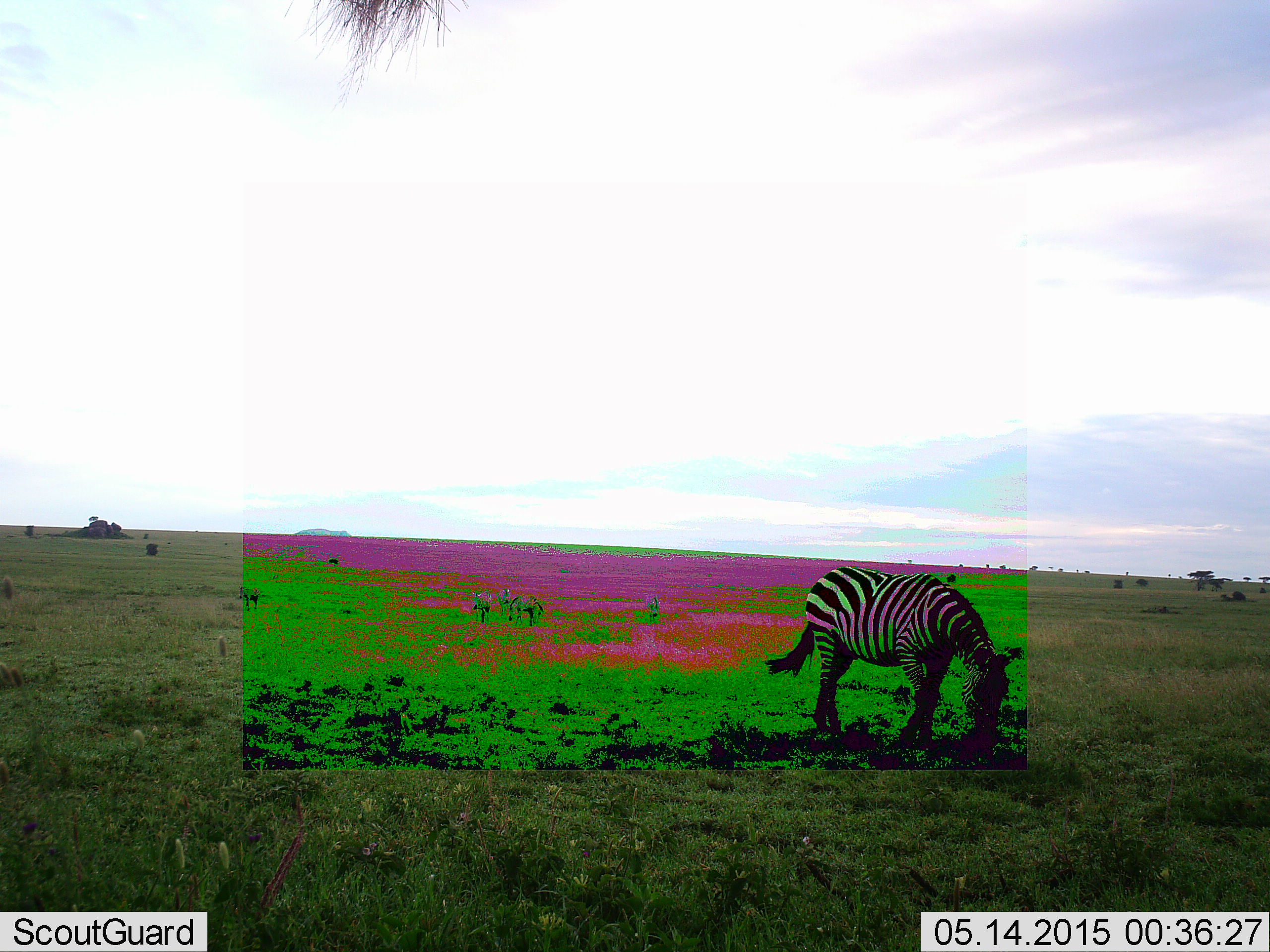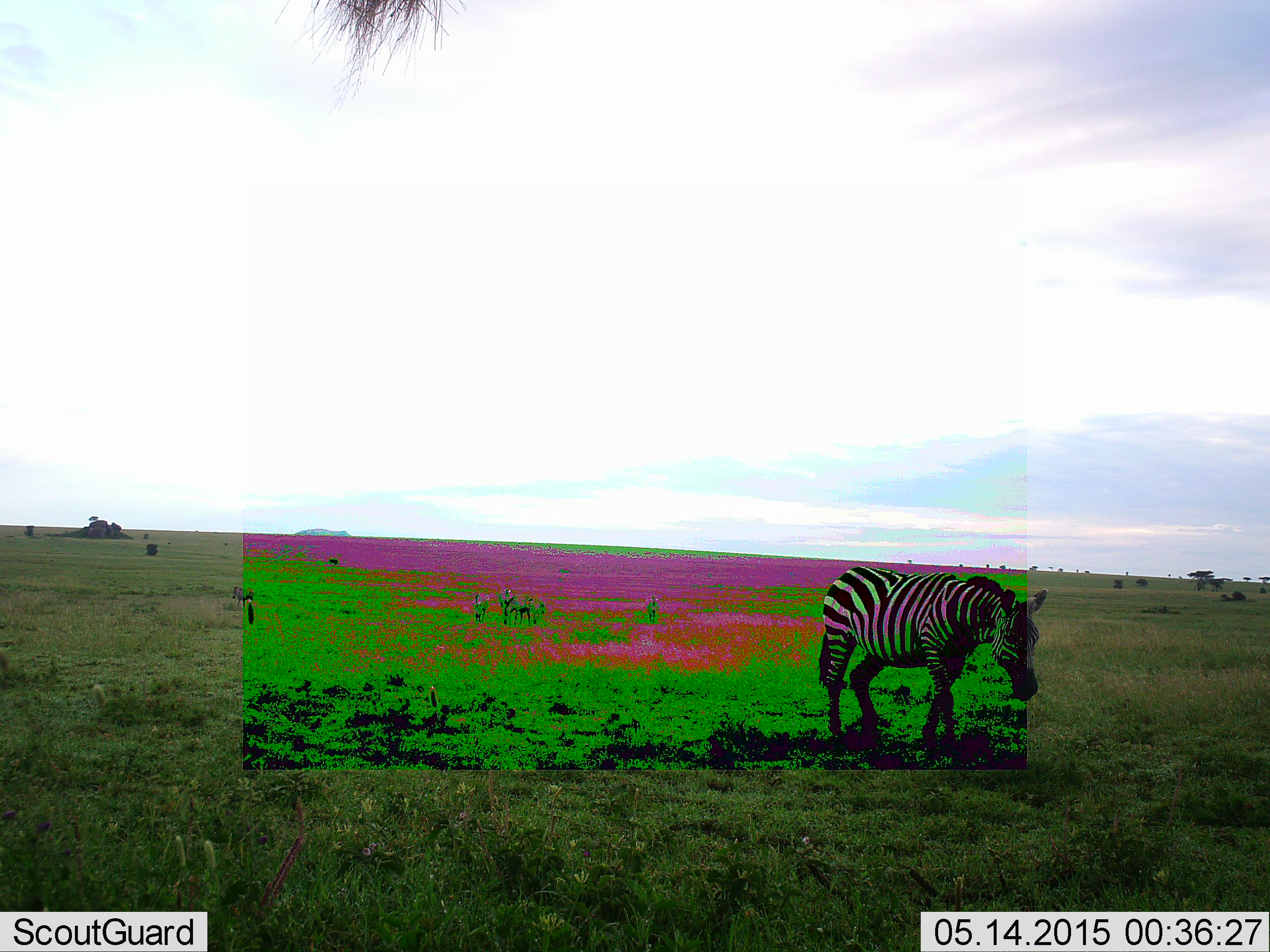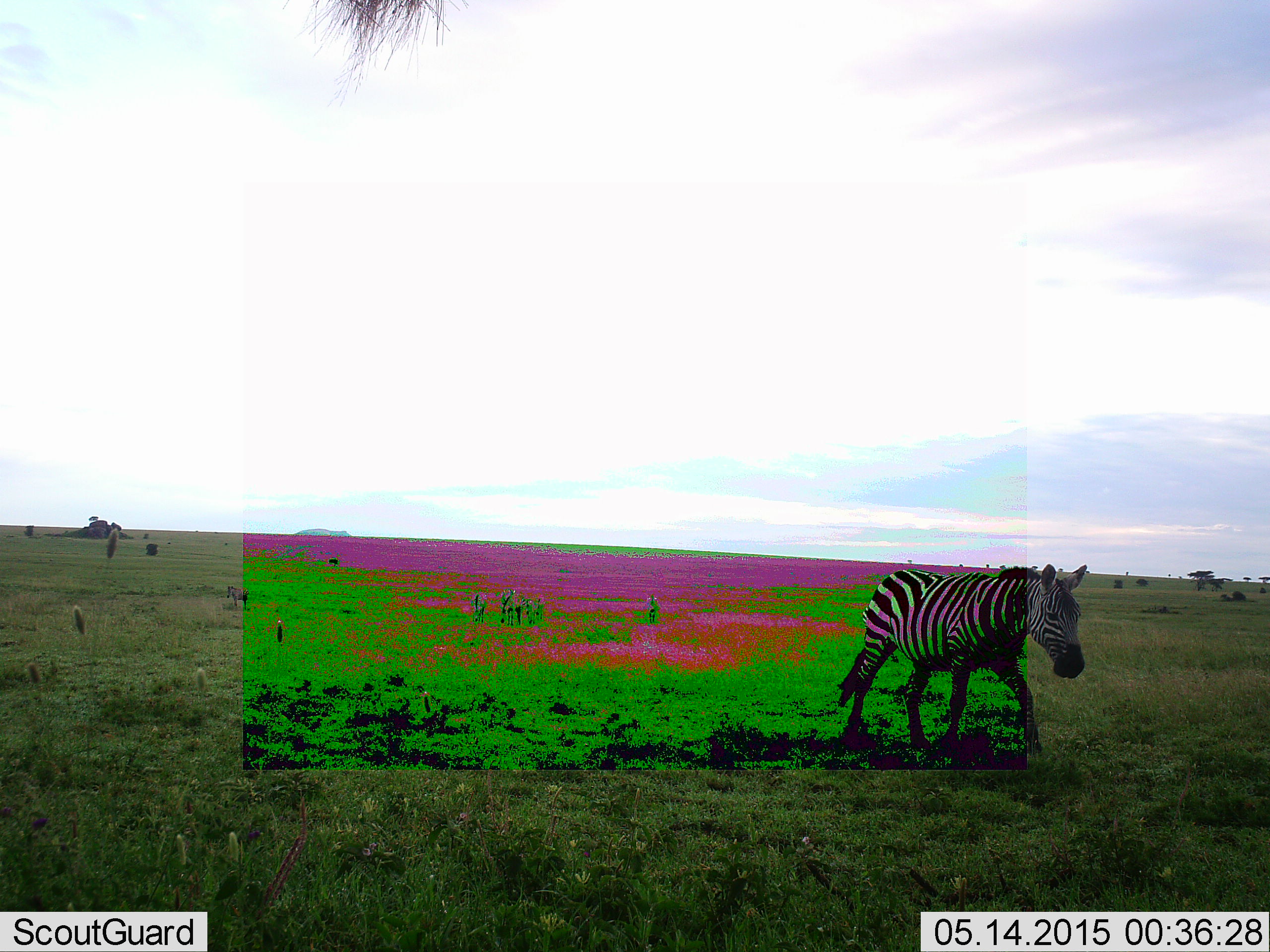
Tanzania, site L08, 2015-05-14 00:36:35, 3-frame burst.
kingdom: Animalia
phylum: Chordata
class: Mammalia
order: Perissodactyla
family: Equidae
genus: Equus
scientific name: Equus quagga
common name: plains zebra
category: zebra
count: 1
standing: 50%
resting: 0%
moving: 60%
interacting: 0%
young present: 0%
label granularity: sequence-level